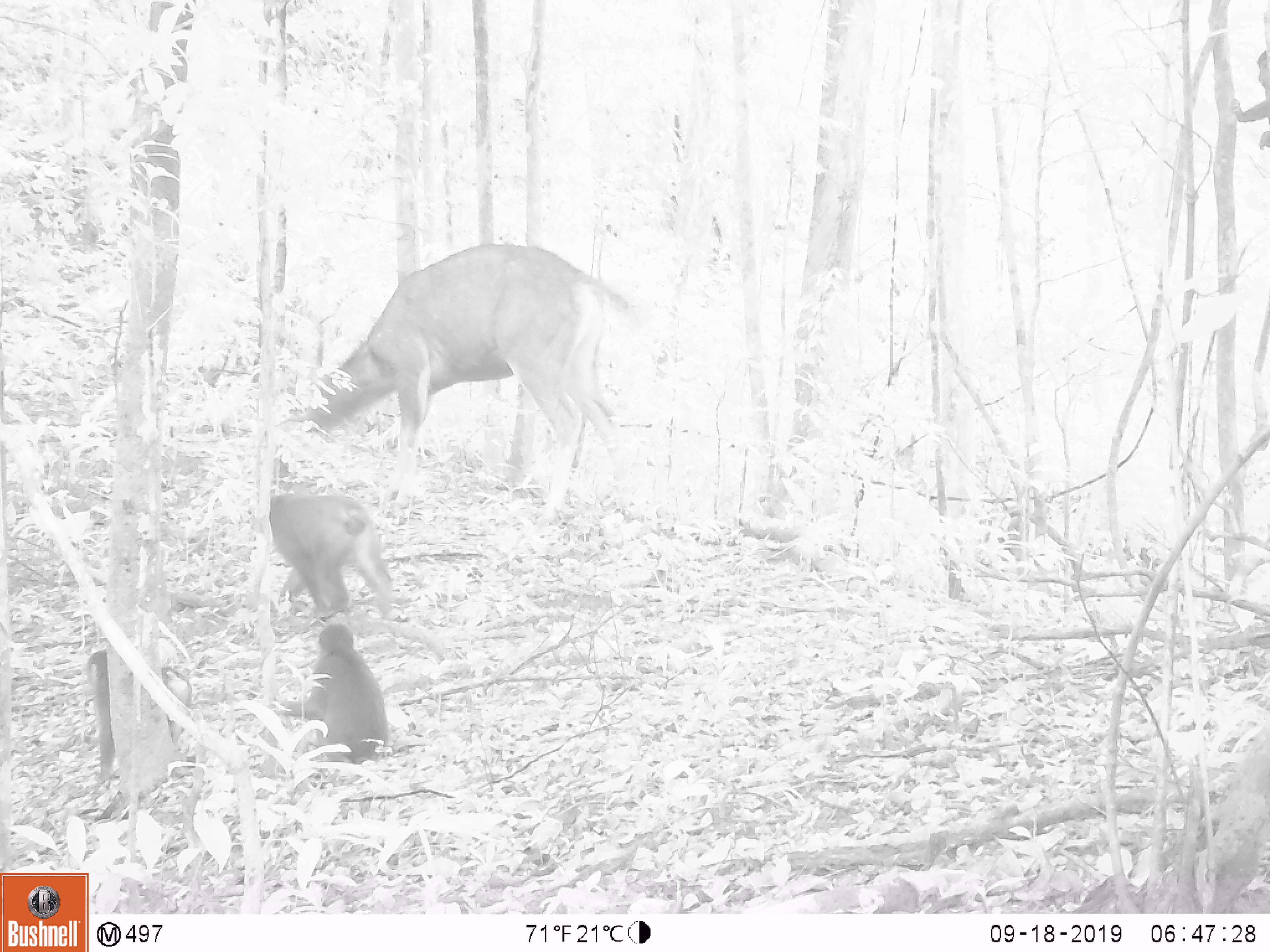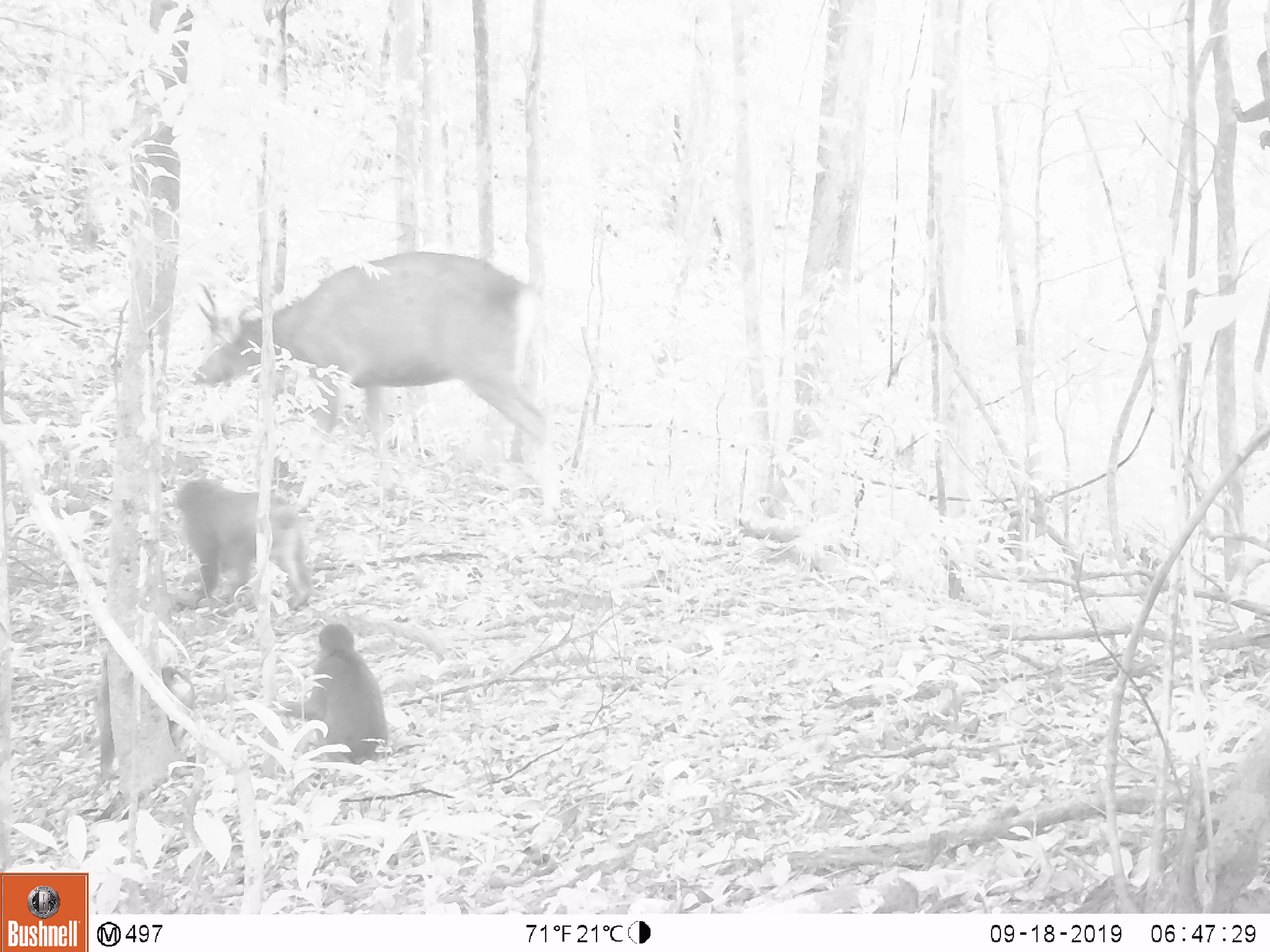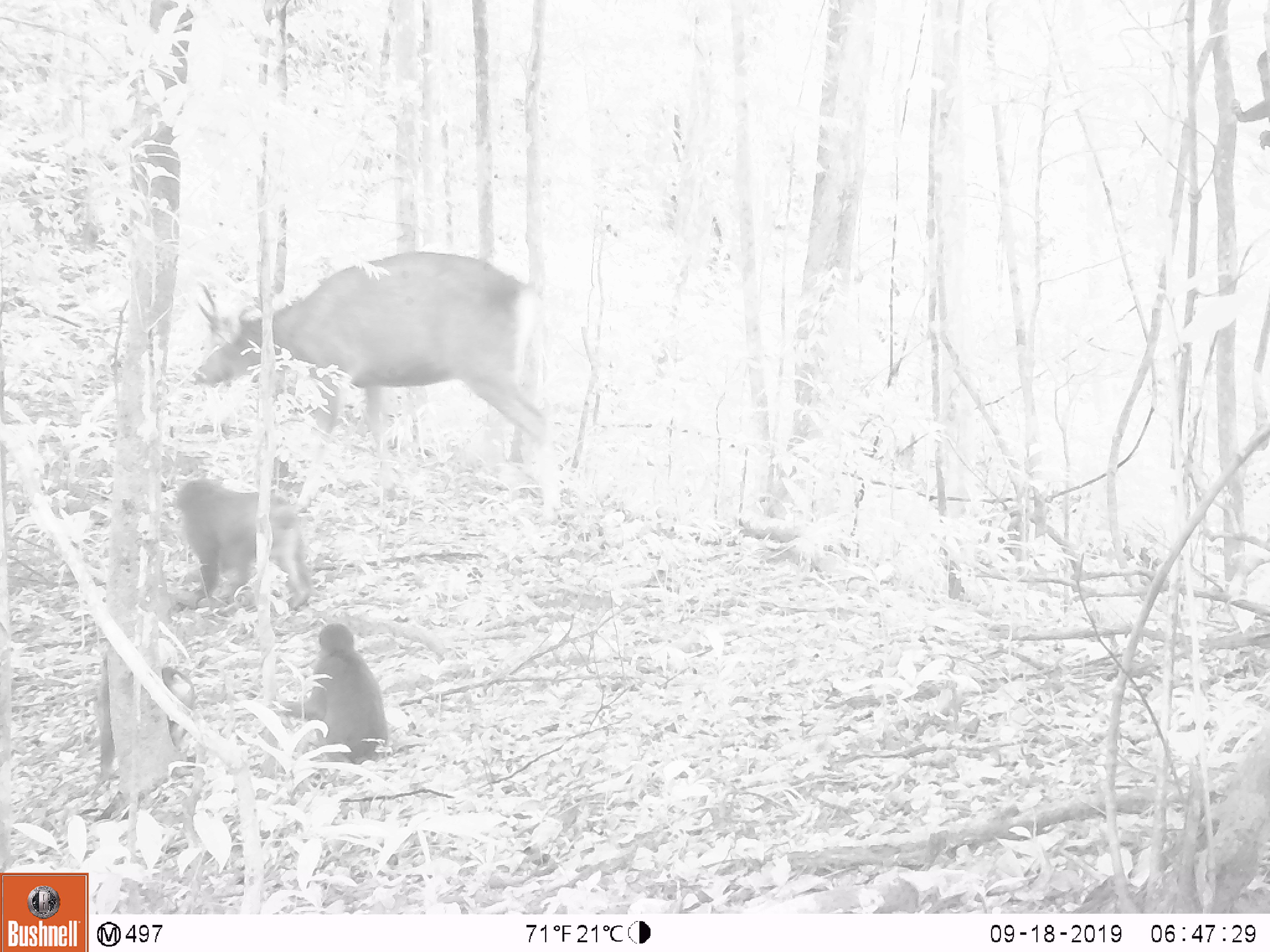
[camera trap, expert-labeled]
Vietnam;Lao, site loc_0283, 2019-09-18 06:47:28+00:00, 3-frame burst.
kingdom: Animalia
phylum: Chordata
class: Mammalia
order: Primates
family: Cercopithecidae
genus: Macaca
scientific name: Macaca arctoides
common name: stump-tailed macaque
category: stump tailed macaque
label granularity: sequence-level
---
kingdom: Animalia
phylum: Chordata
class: Mammalia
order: Artiodactyla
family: Cervidae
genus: Rusa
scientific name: Rusa unicolor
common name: sambar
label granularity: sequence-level